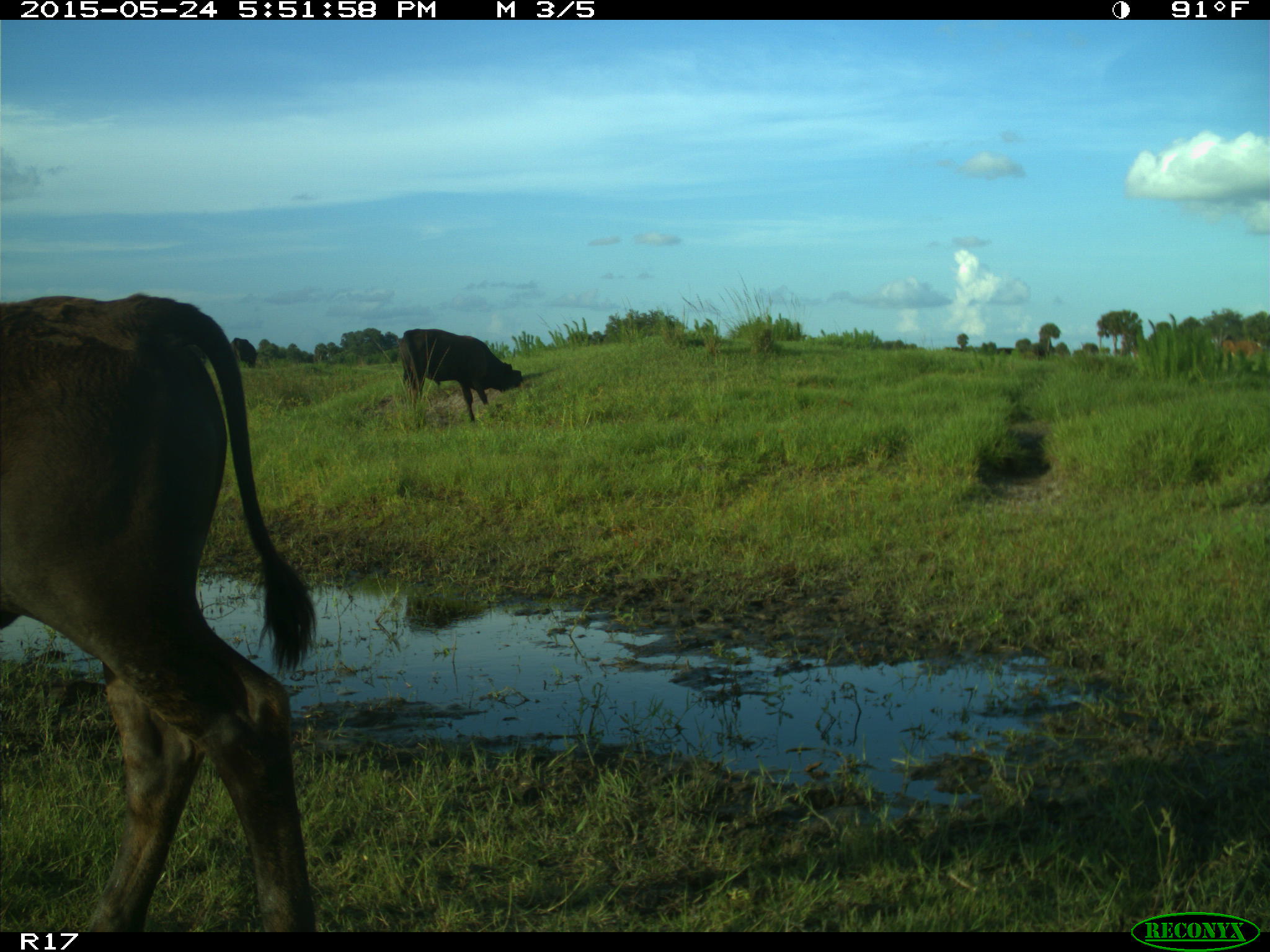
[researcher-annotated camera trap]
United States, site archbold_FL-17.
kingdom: Animalia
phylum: Chordata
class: Mammalia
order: Artiodactyla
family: Bovidae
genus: Bos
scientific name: Bos taurus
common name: domestic cow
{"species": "Bos taurus (domestic cow)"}